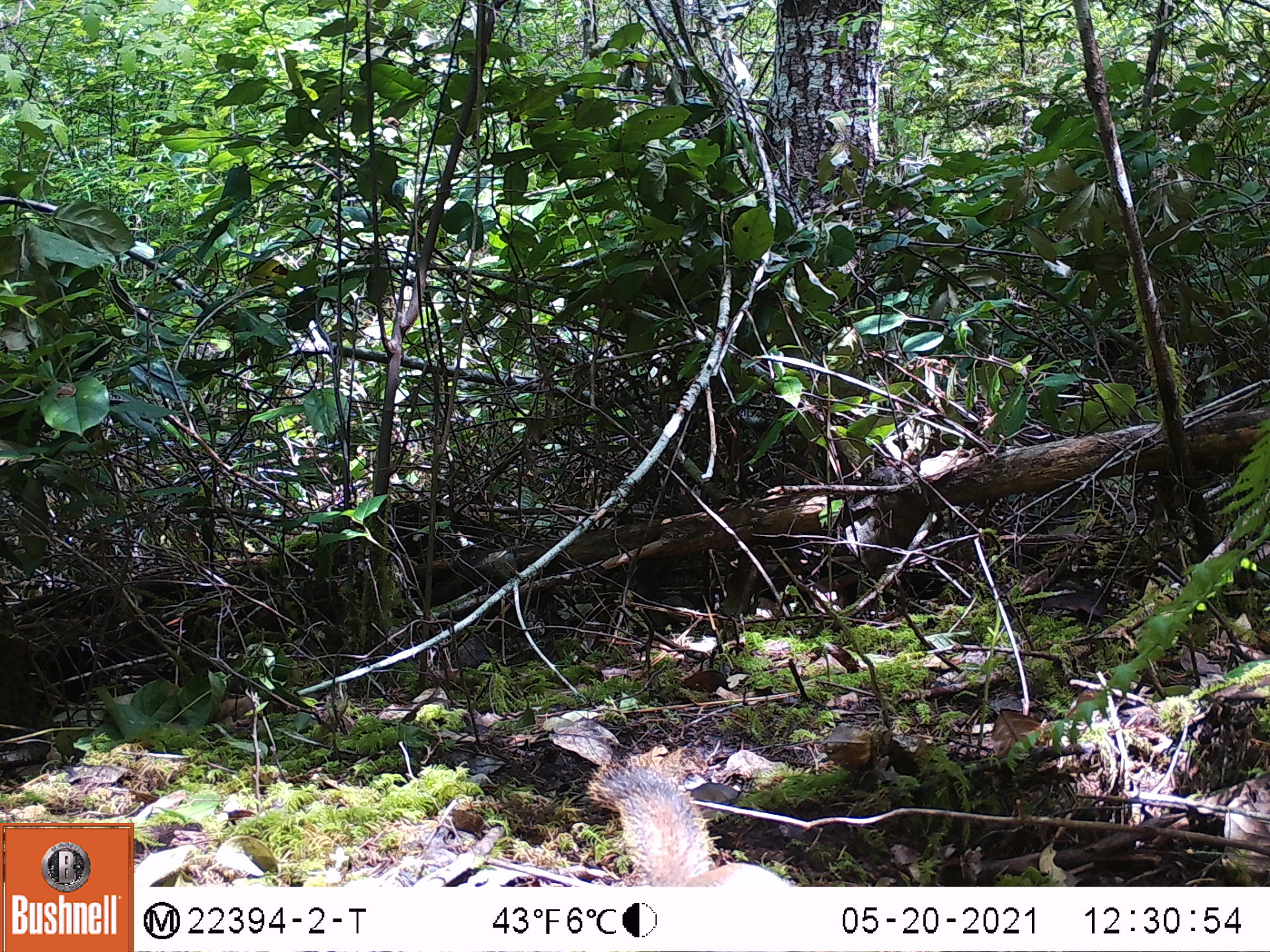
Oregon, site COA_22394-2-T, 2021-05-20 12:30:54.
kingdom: Animalia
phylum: Chordata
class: Mammalia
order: Rodentia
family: Sciuridae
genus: Tamiasciurus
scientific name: Tamiasciurus douglasii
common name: douglas squirrel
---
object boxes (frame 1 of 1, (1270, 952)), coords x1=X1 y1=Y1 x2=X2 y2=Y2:
douglas squirrel: x1=573 y1=746 x2=824 y2=886